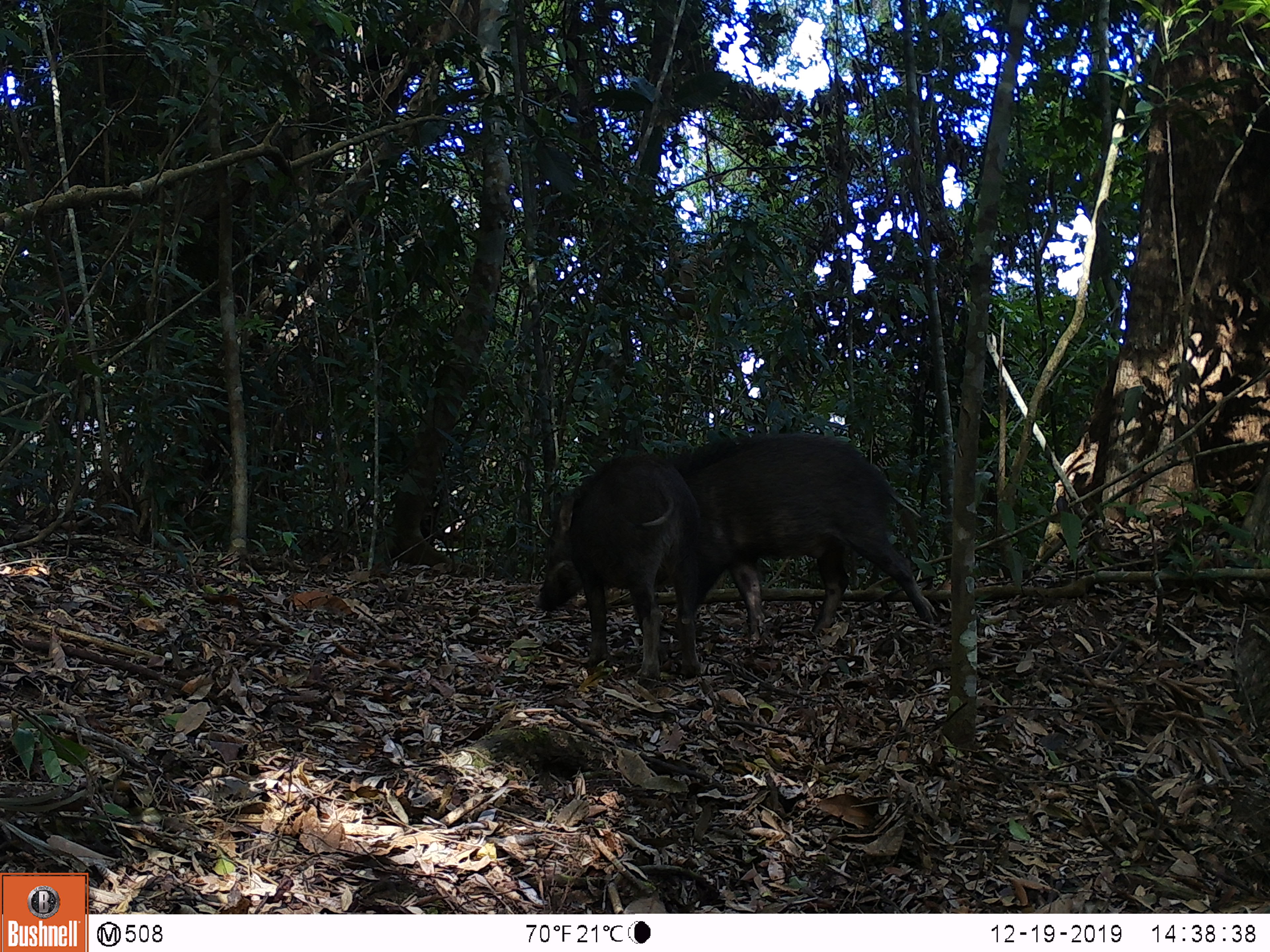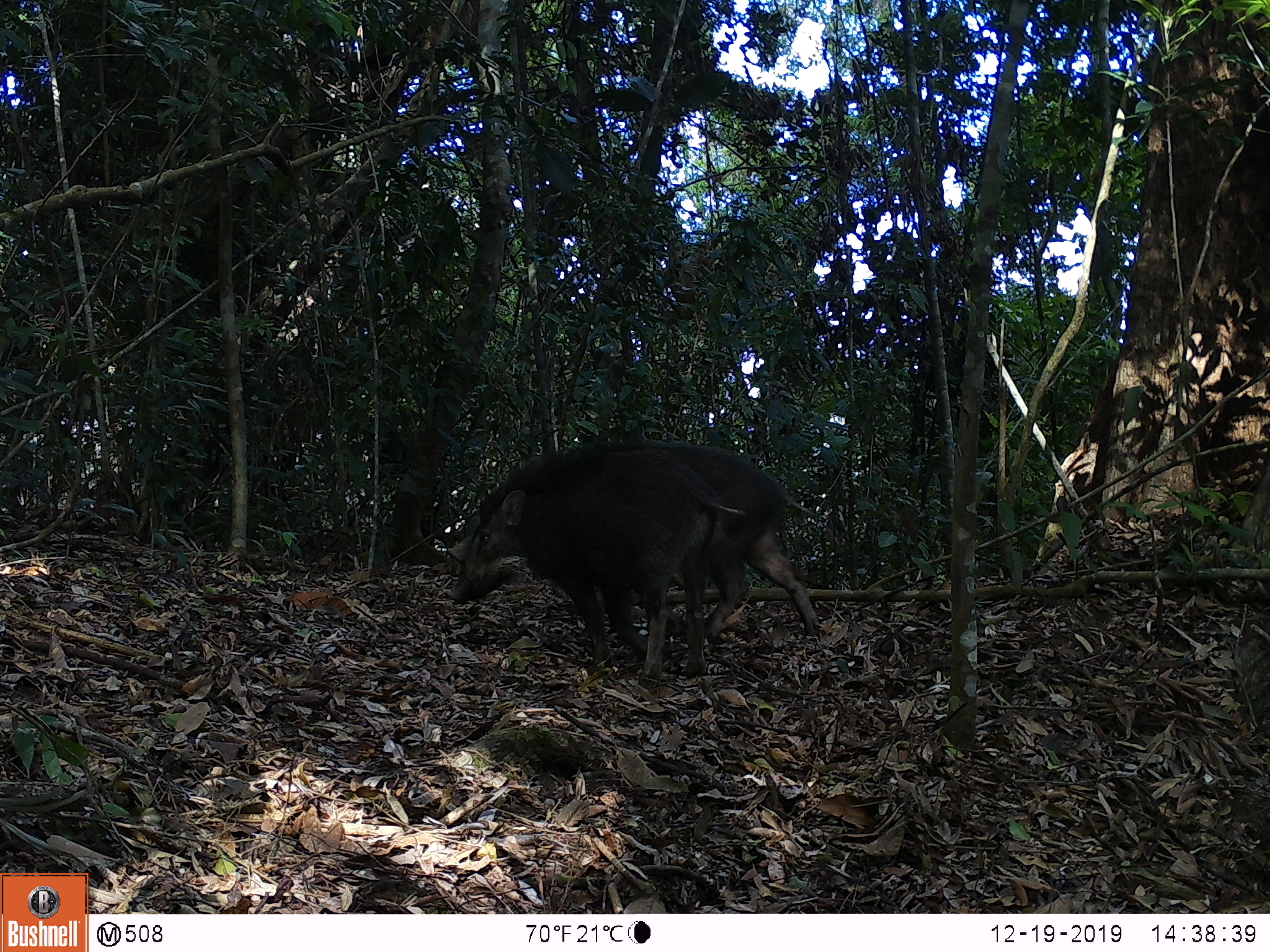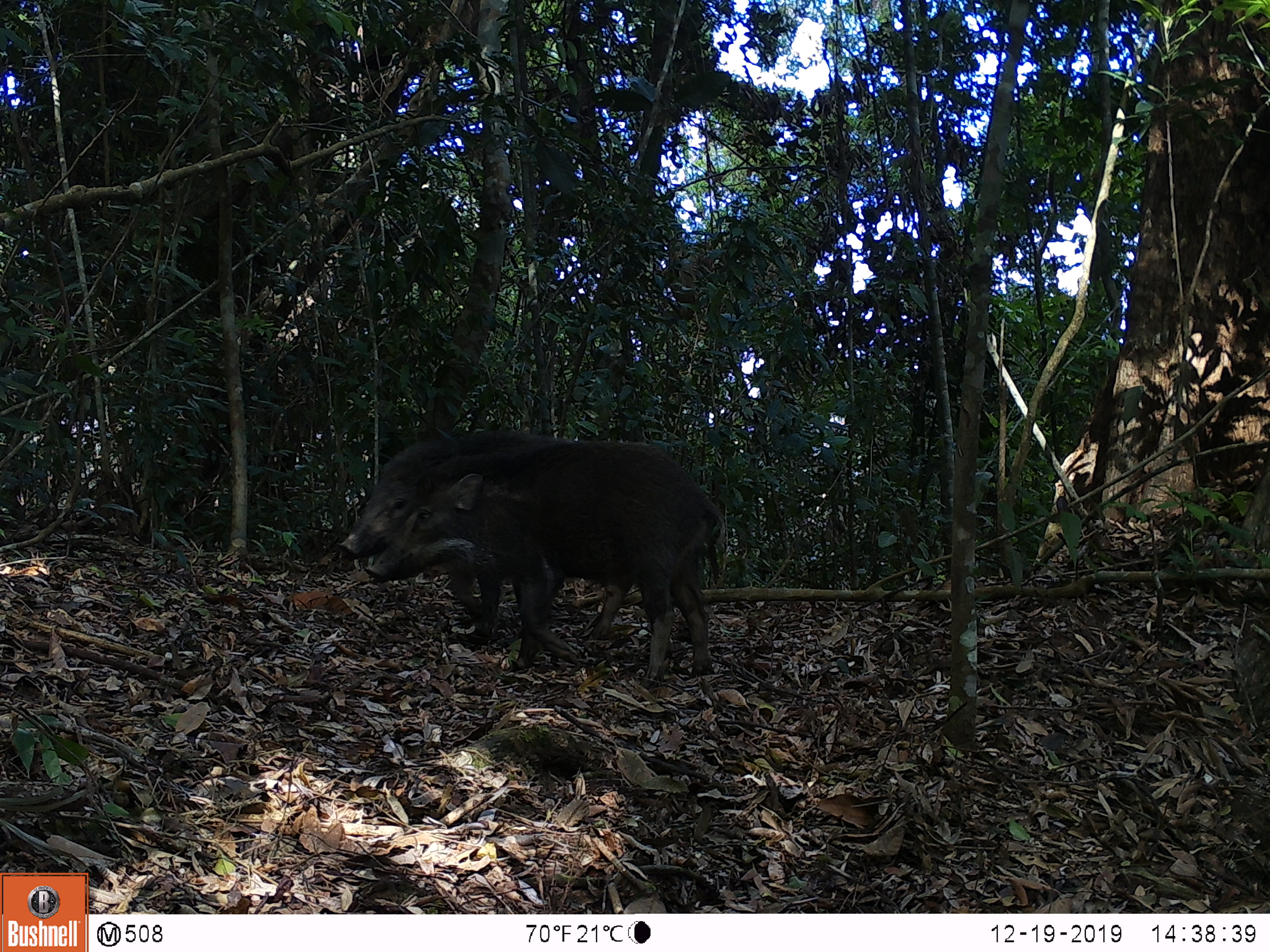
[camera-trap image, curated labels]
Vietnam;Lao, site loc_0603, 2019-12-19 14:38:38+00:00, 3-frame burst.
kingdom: Animalia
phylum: Chordata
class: Mammalia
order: Artiodactyla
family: Suidae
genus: Sus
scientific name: Sus scrofa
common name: eurasian wild pig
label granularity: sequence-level